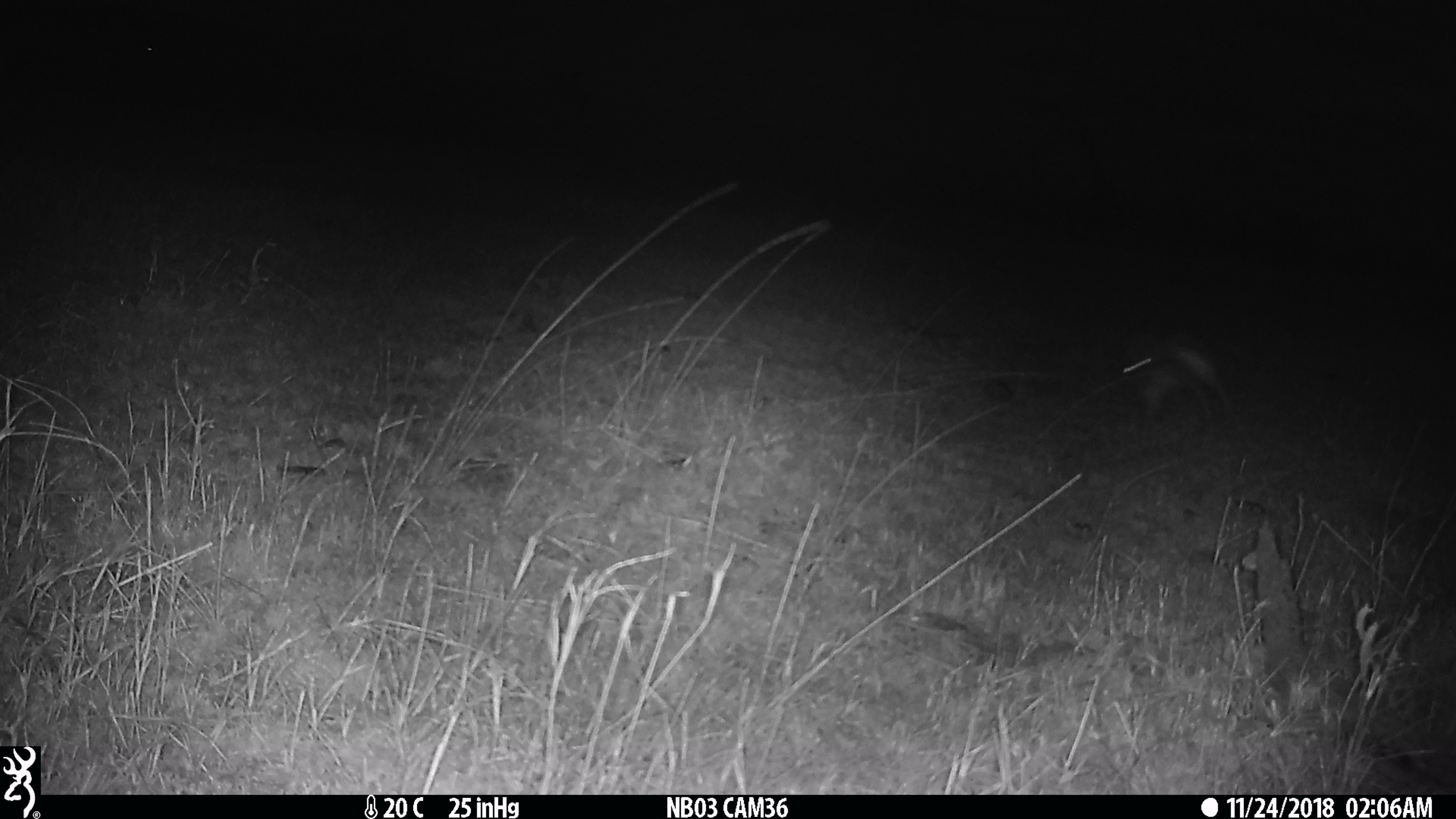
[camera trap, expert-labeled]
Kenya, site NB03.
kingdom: Animalia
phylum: Chordata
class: Mammalia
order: Lagomorpha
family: Leporidae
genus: Lepus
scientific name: Lepus capensis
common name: cape hare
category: hare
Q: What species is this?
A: Hare (cape hare) (Lepus capensis).